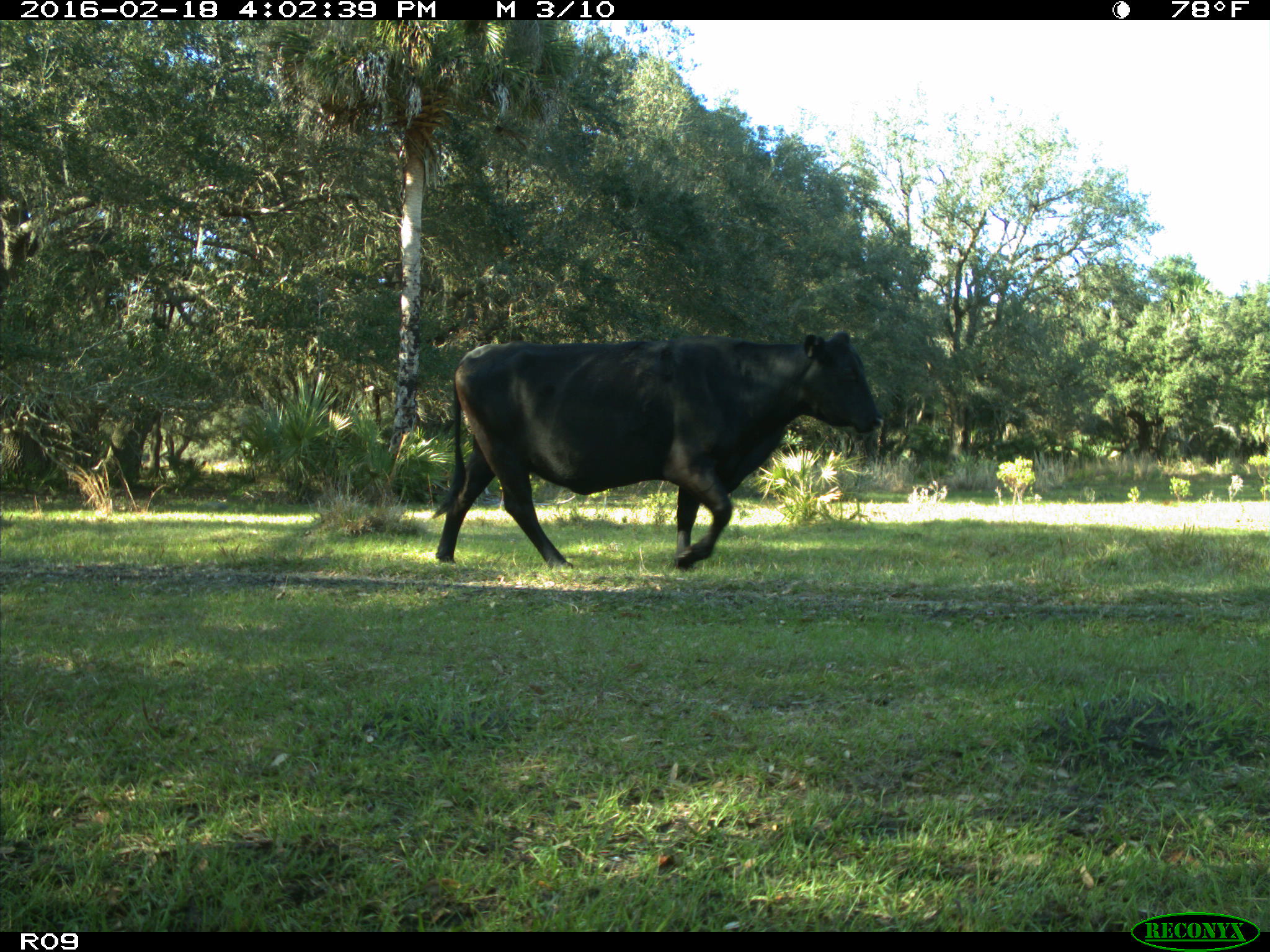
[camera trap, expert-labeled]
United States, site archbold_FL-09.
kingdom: Animalia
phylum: Chordata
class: Mammalia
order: Artiodactyla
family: Bovidae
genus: Bos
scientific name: Bos taurus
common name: domestic cow